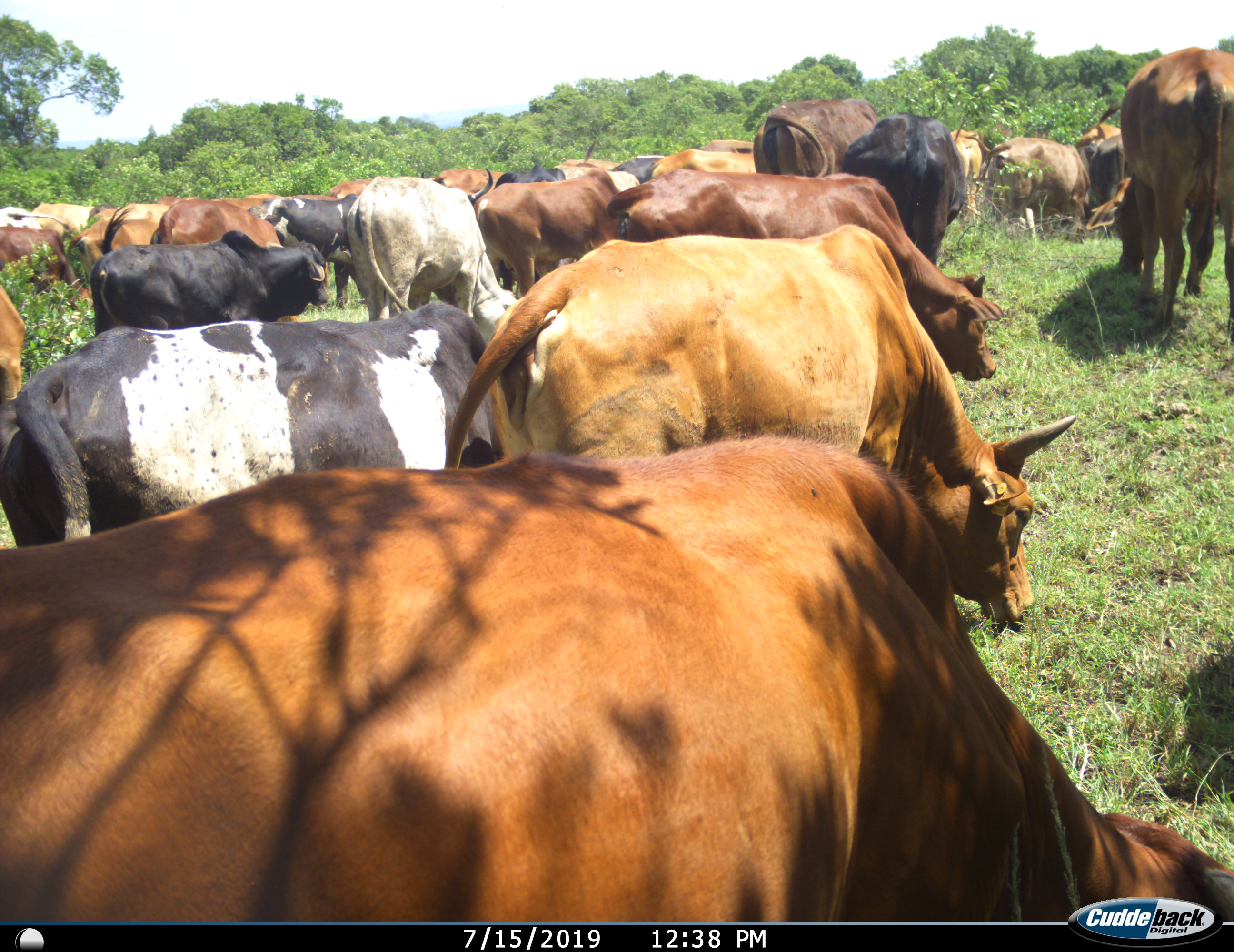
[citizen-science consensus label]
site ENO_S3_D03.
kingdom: Animalia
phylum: Chordata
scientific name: Vertebrata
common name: domestic animal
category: domesticanimal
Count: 11-50.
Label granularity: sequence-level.